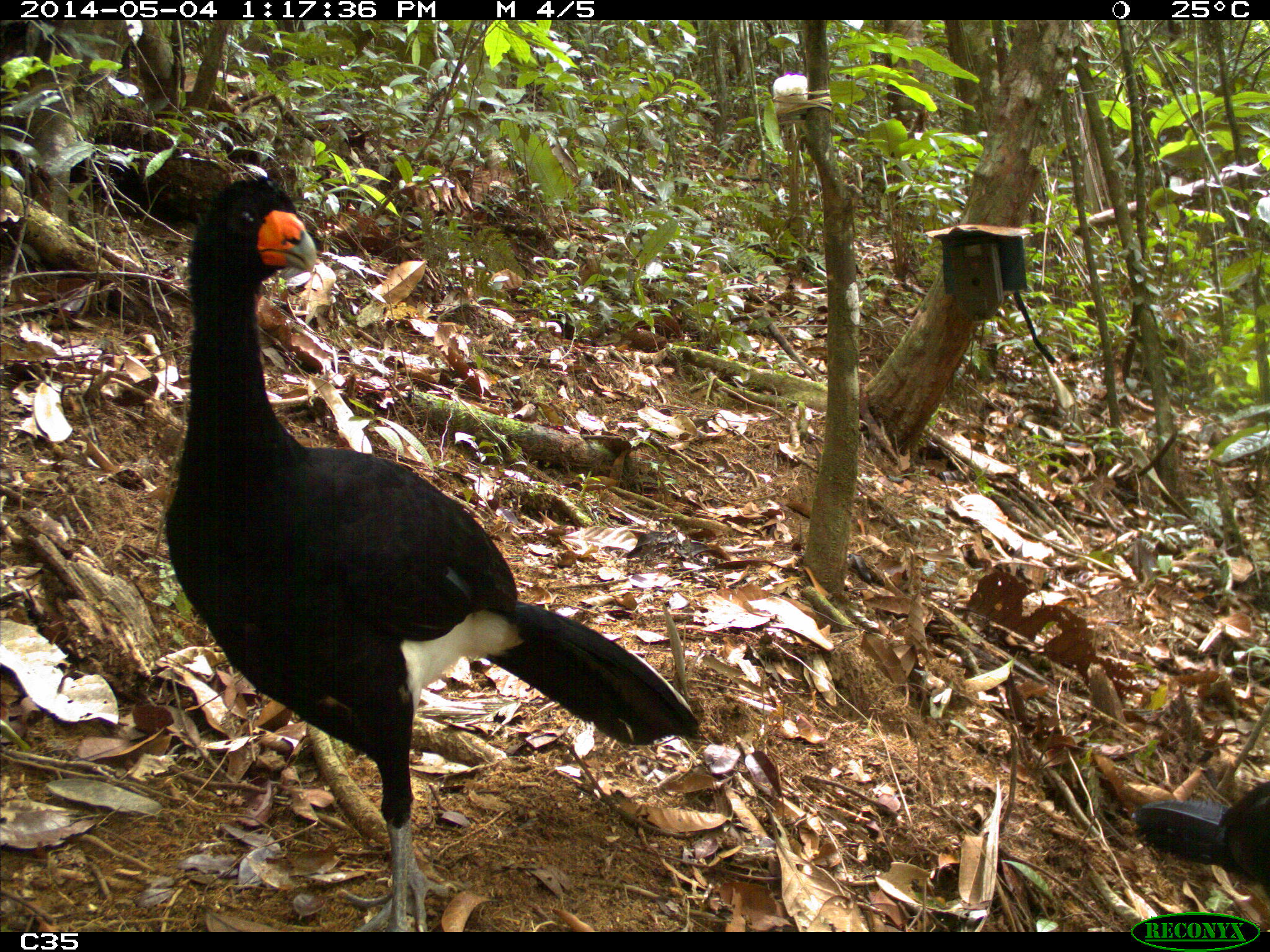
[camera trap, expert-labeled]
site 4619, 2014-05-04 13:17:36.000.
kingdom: Animalia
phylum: Chordata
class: Aves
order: Galliformes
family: Cracidae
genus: Crax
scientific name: Crax alector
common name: black curassow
Crax alector (black curassow), count 2, age adult, sex female.